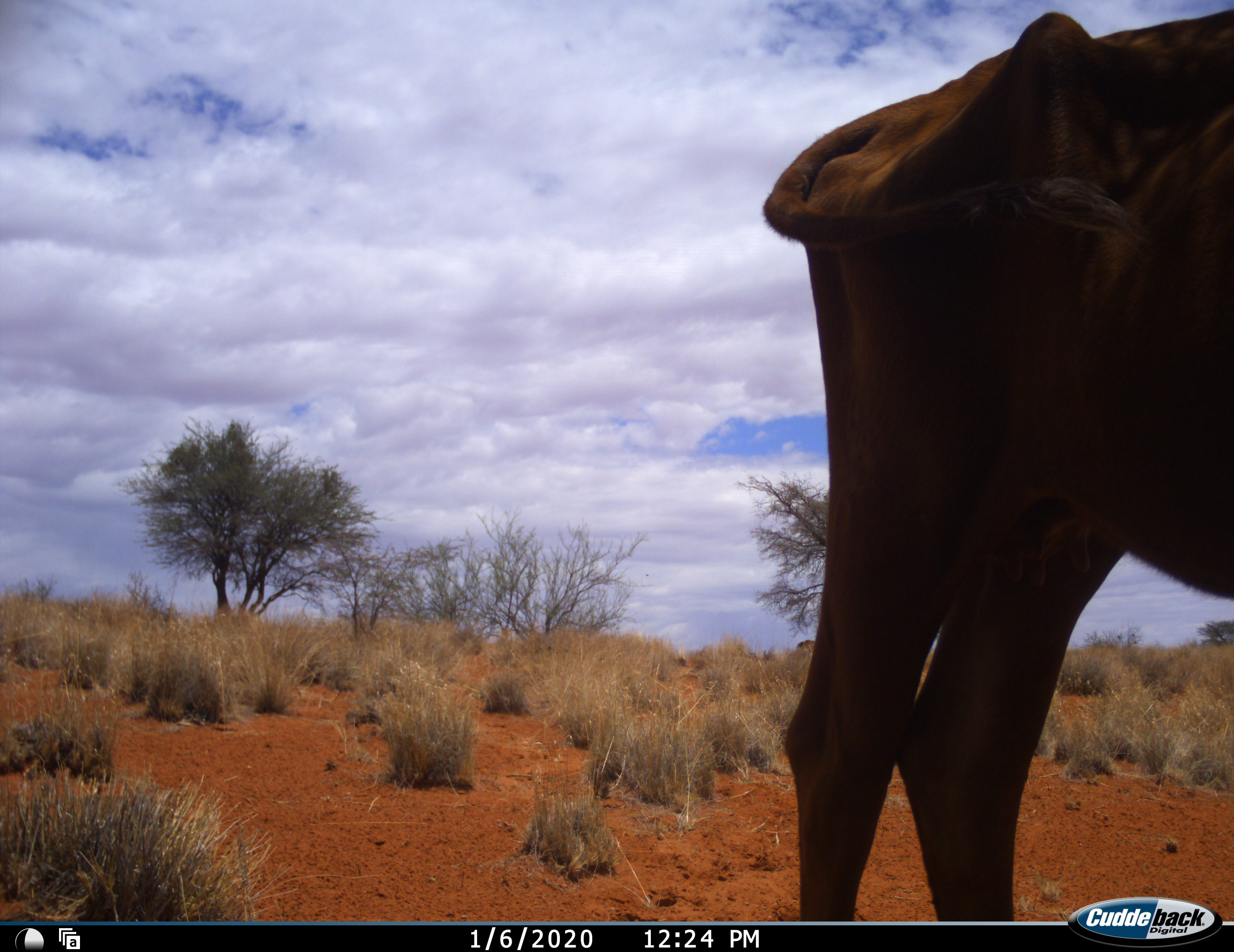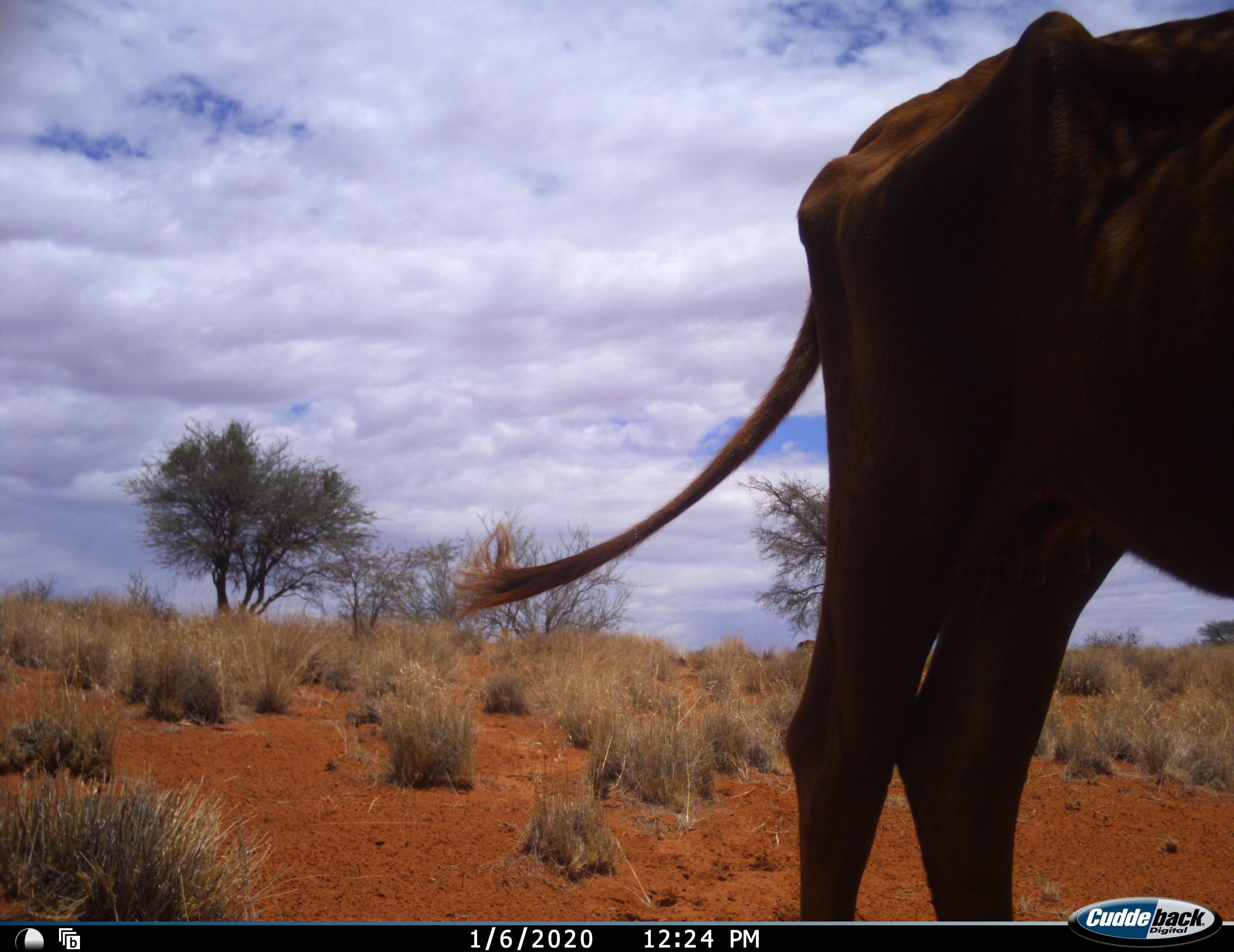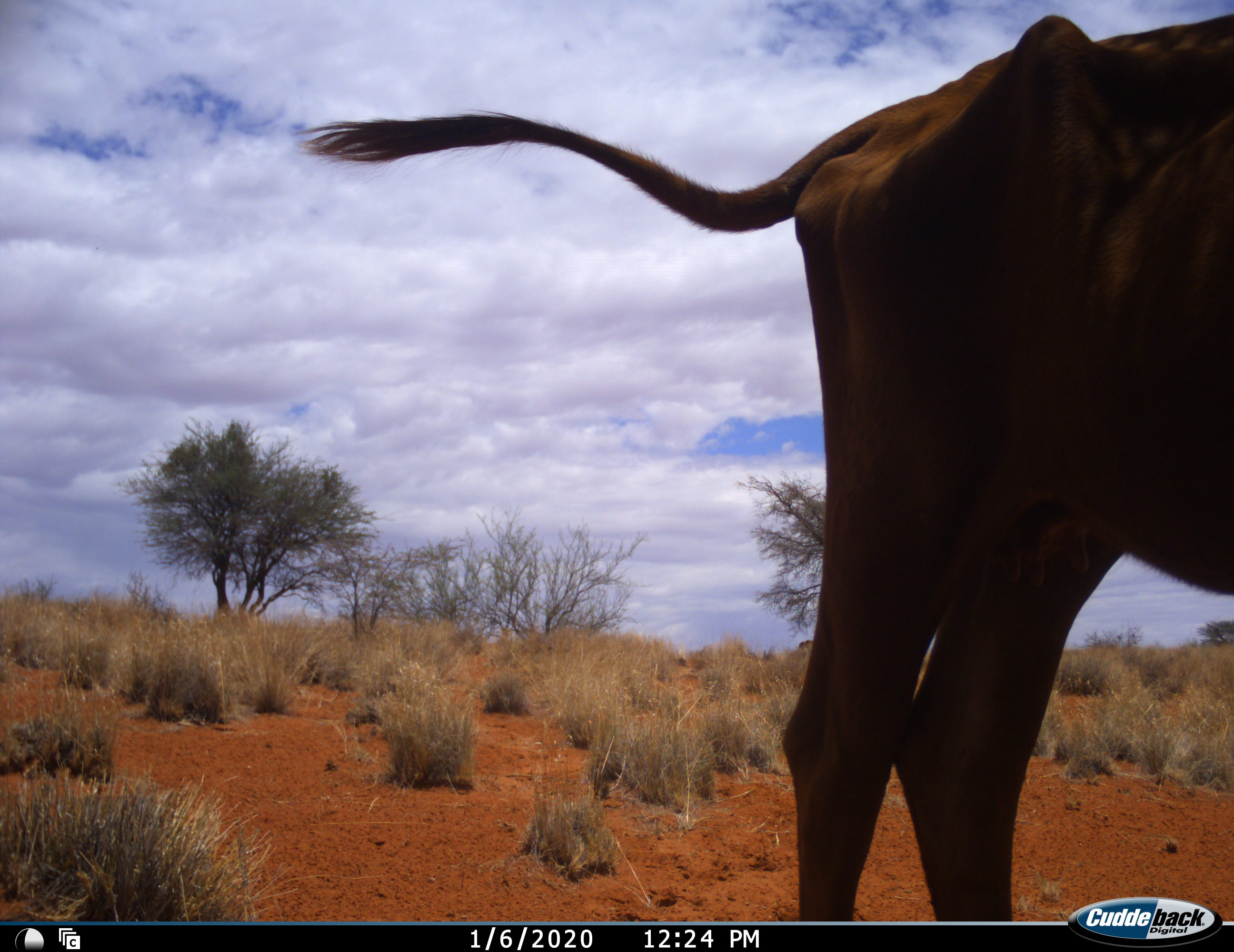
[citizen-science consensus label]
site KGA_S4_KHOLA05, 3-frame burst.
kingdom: Animalia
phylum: Chordata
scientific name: Vertebrata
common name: domestic animal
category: domesticanimal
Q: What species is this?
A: Domesticanimal (domestic animal) (Vertebrata).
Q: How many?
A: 1.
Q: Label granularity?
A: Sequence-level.